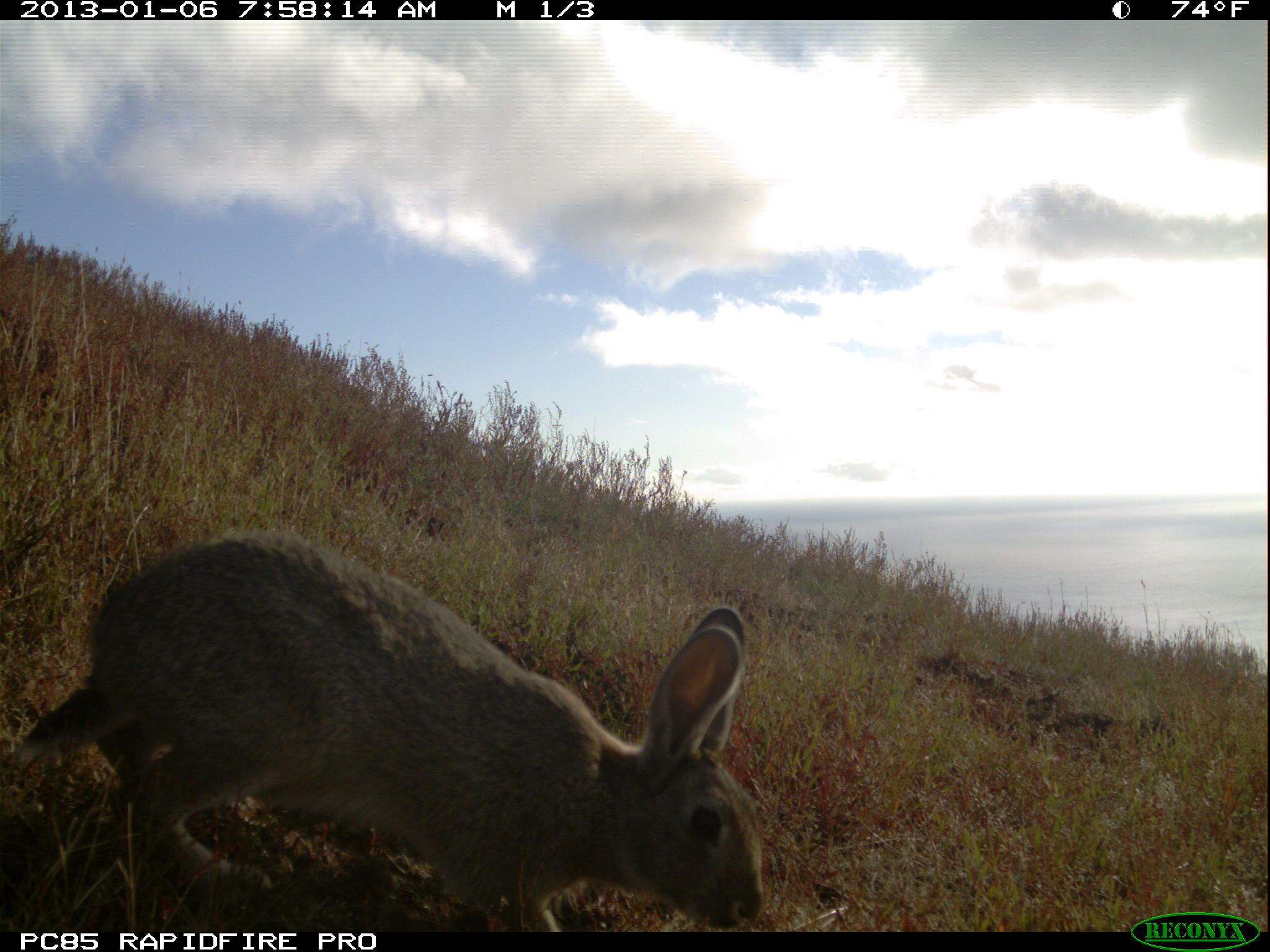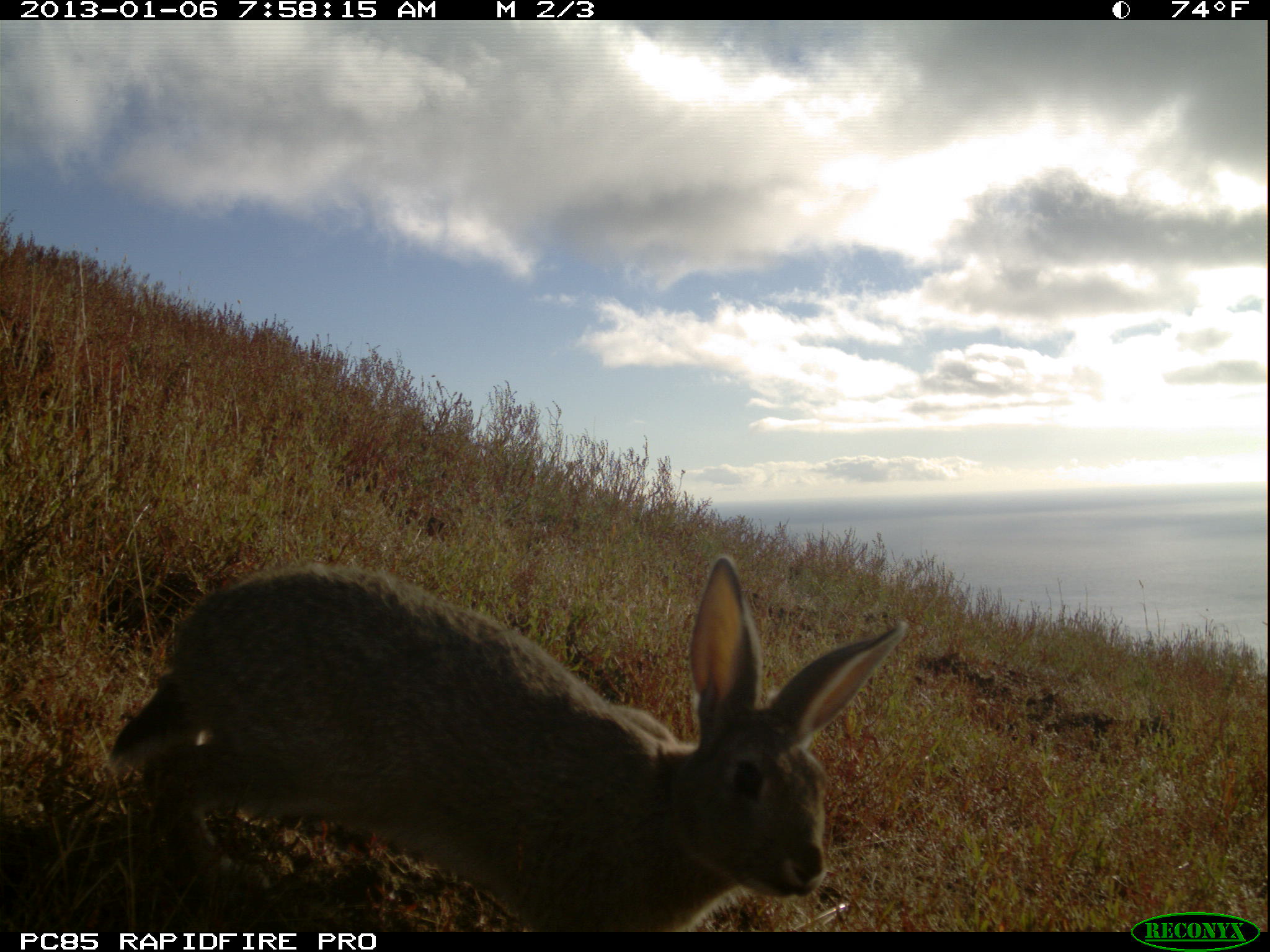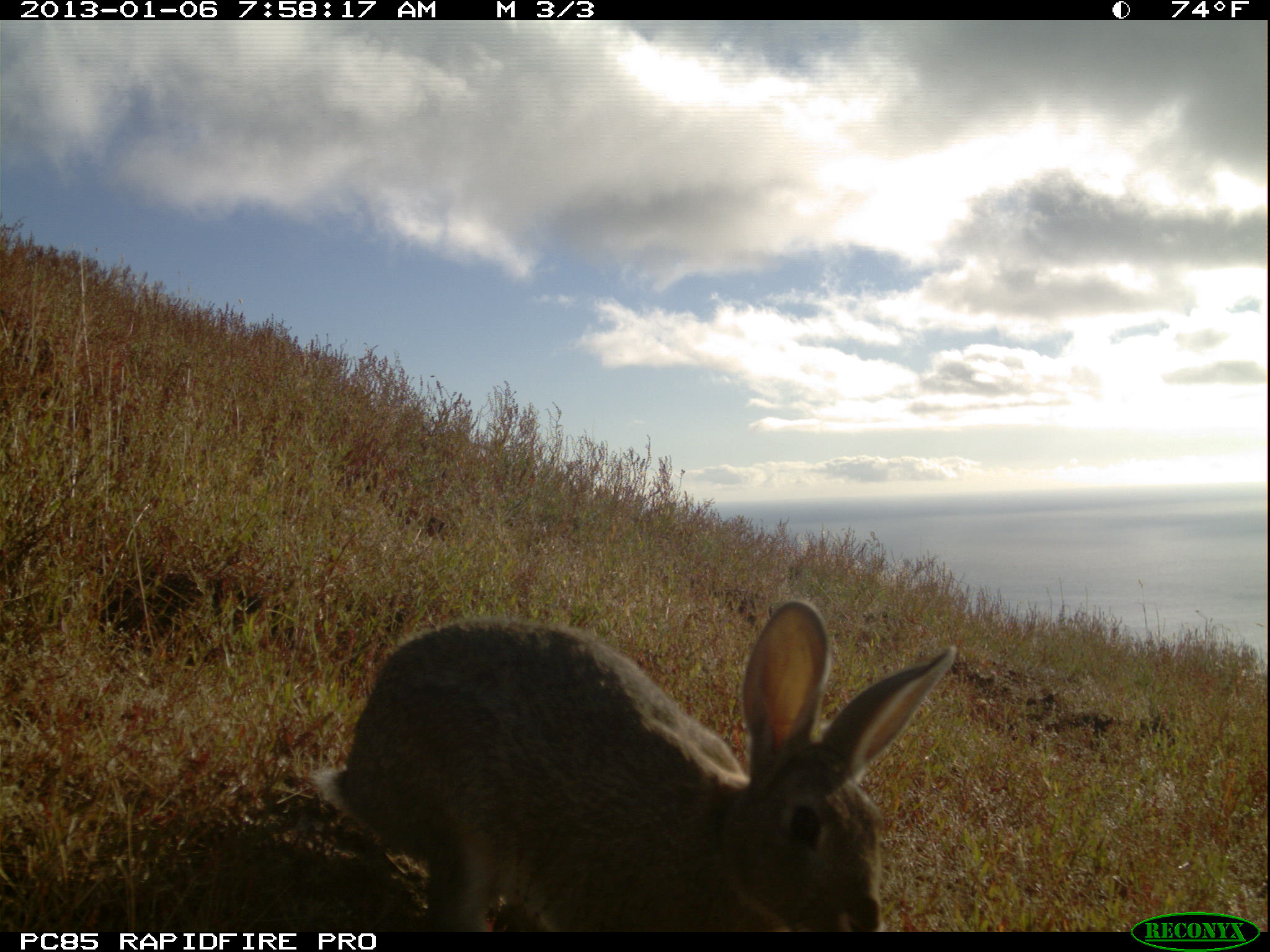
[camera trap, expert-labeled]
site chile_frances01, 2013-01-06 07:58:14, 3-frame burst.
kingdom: Animalia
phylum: Chordata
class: Mammalia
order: Lagomorpha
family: Leporidae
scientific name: Leporidae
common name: rabbits and hares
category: rabbit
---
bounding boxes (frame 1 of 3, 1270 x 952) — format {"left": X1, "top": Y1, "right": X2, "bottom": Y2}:
rabbit: {"left": 5, "top": 531, "right": 771, "bottom": 935}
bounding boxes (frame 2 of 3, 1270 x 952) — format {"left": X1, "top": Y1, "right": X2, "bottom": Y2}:
rabbit: {"left": 99, "top": 554, "right": 916, "bottom": 935}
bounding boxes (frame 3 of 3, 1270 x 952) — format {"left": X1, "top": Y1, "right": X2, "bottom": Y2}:
rabbit: {"left": 297, "top": 599, "right": 957, "bottom": 934}